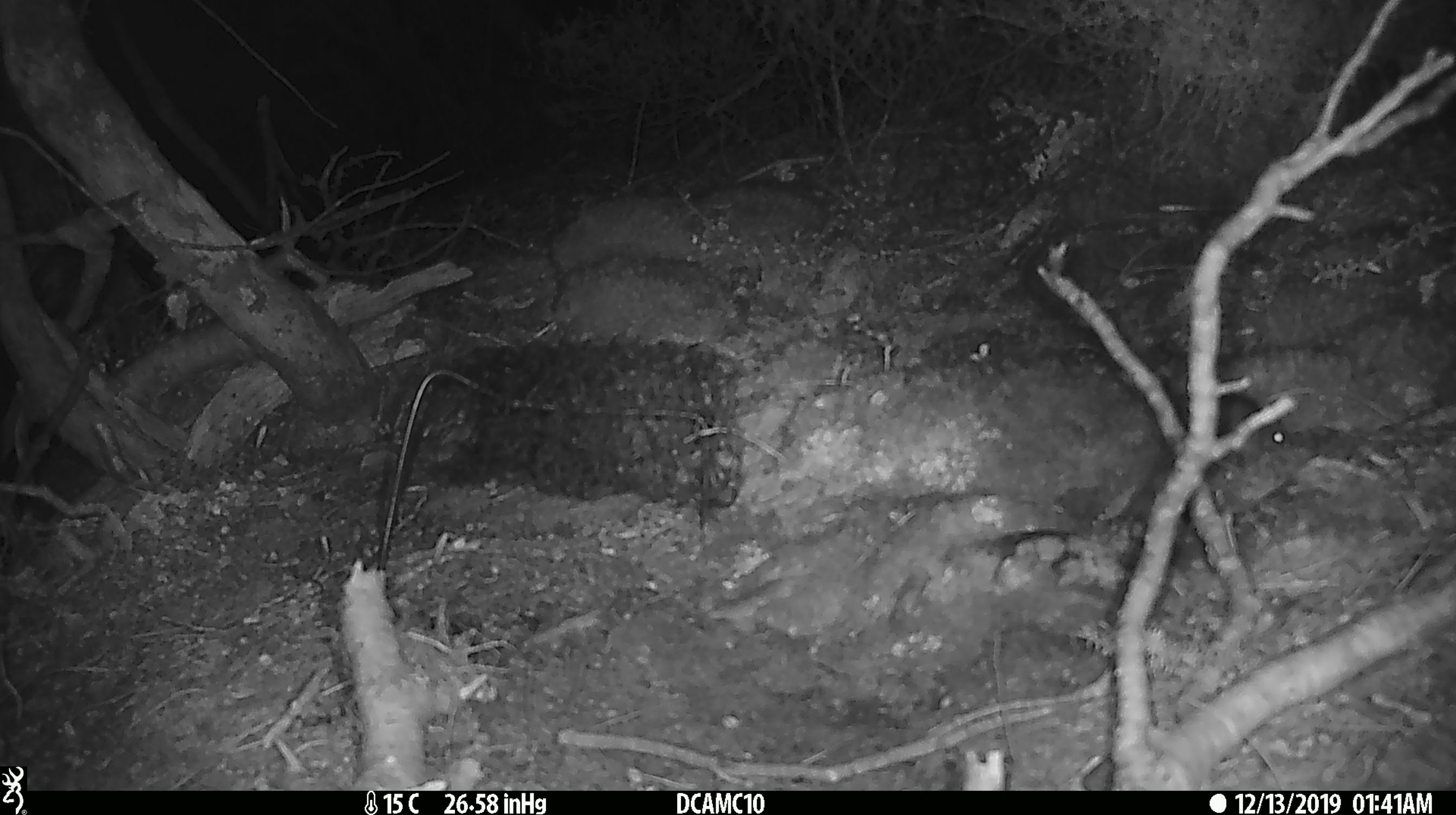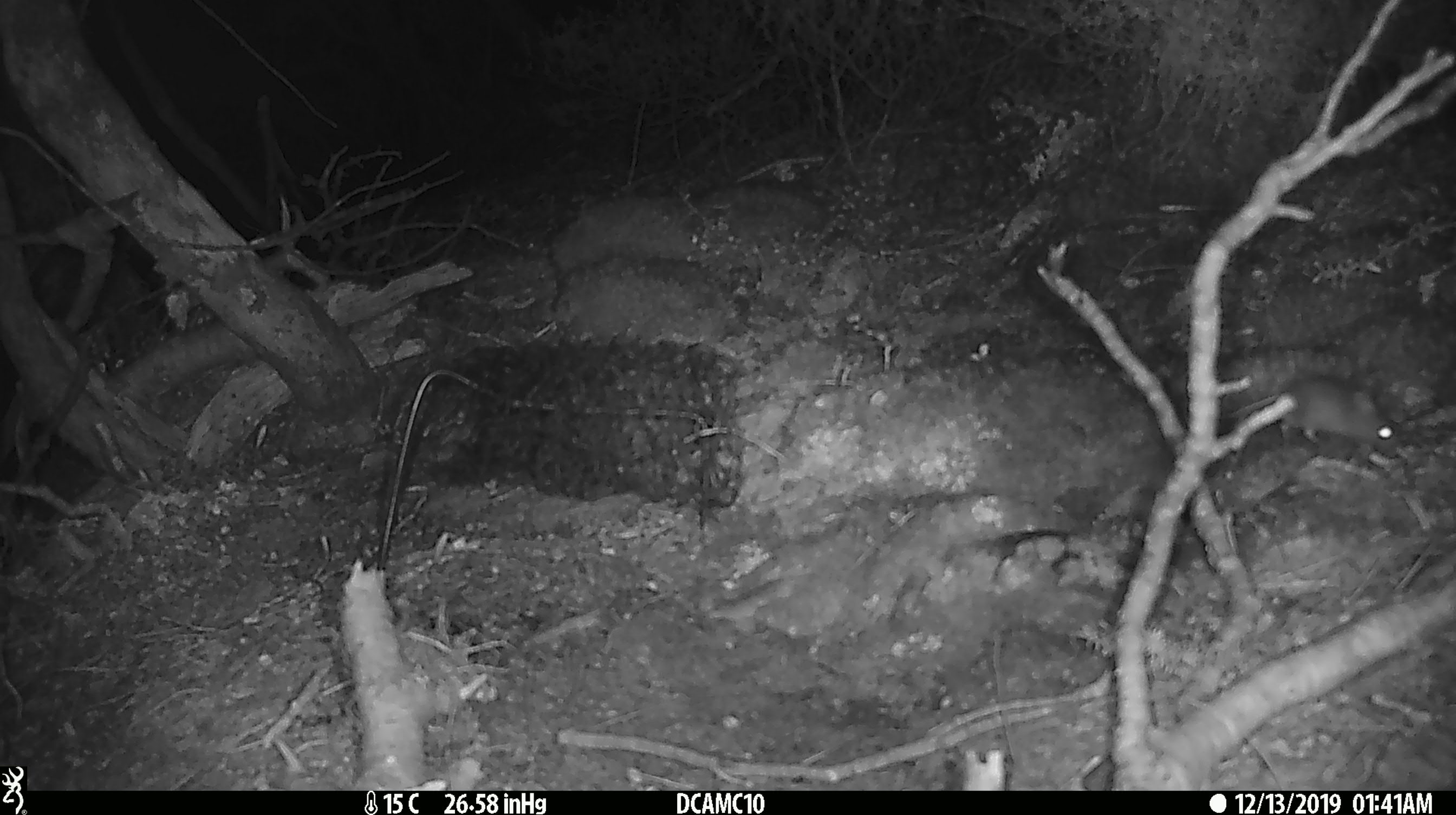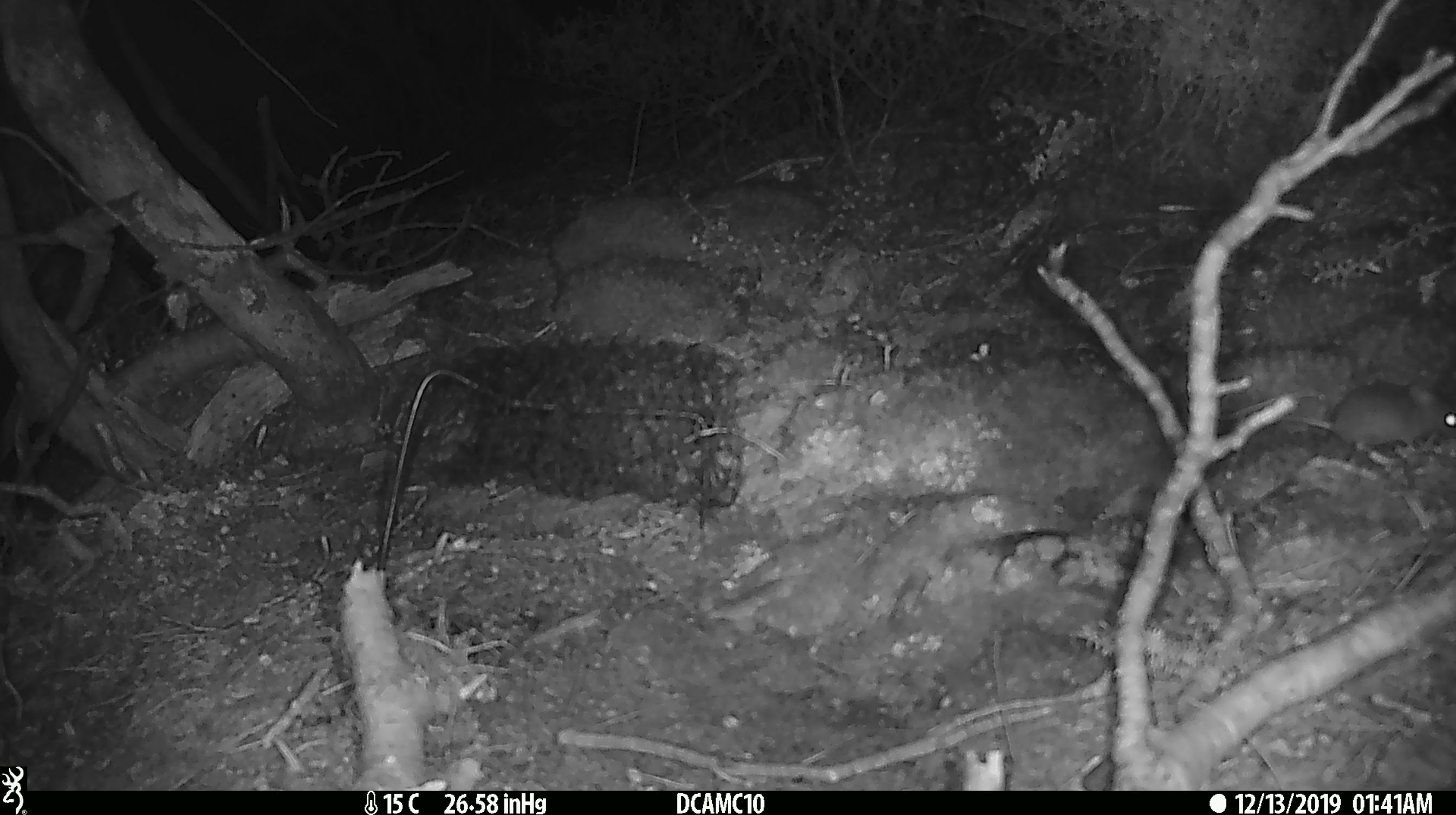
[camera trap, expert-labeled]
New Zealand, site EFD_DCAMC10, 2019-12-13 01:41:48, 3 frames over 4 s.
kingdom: Animalia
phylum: Chordata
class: Mammalia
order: Rodentia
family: Muridae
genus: Mus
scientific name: Mus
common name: mouse